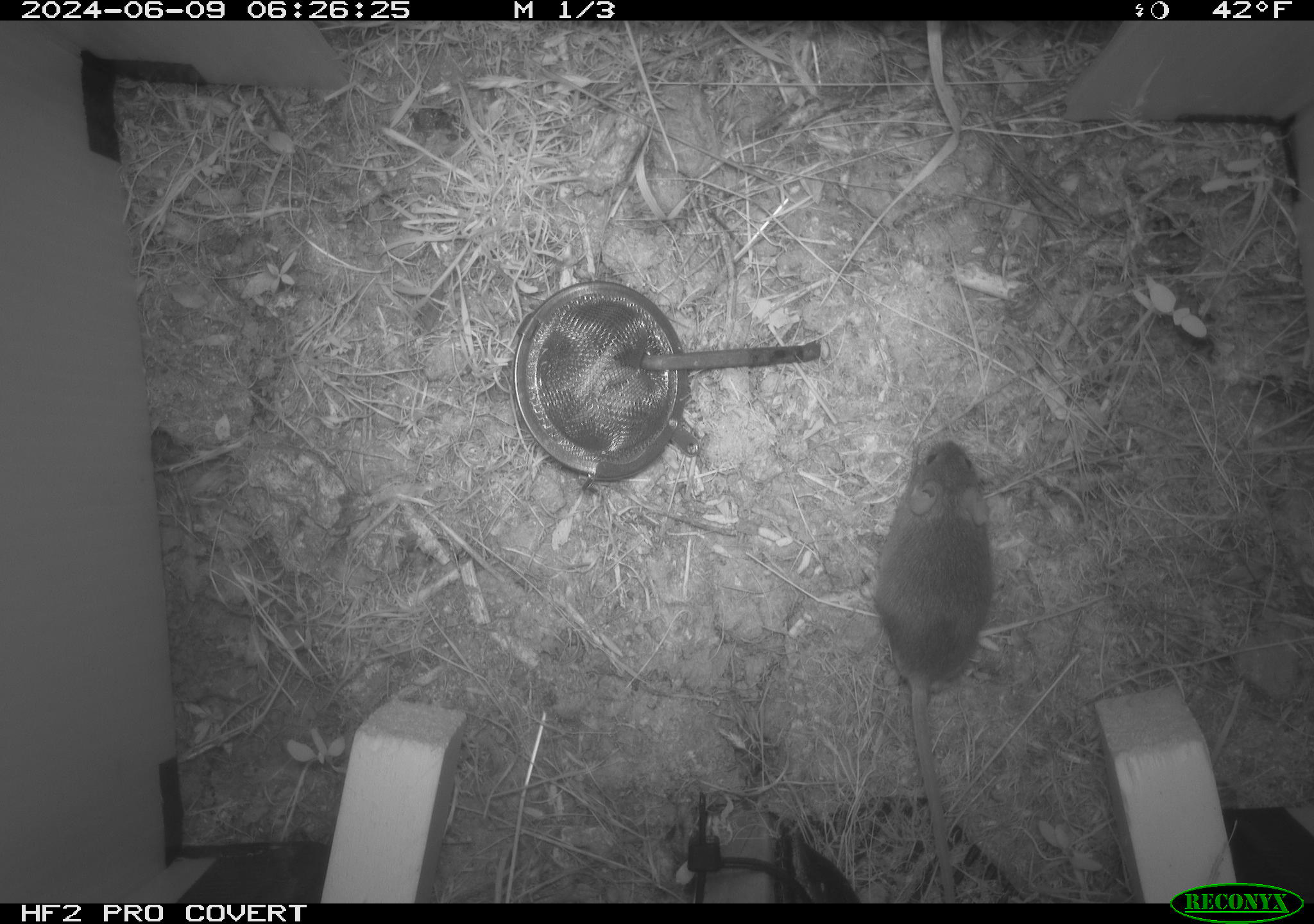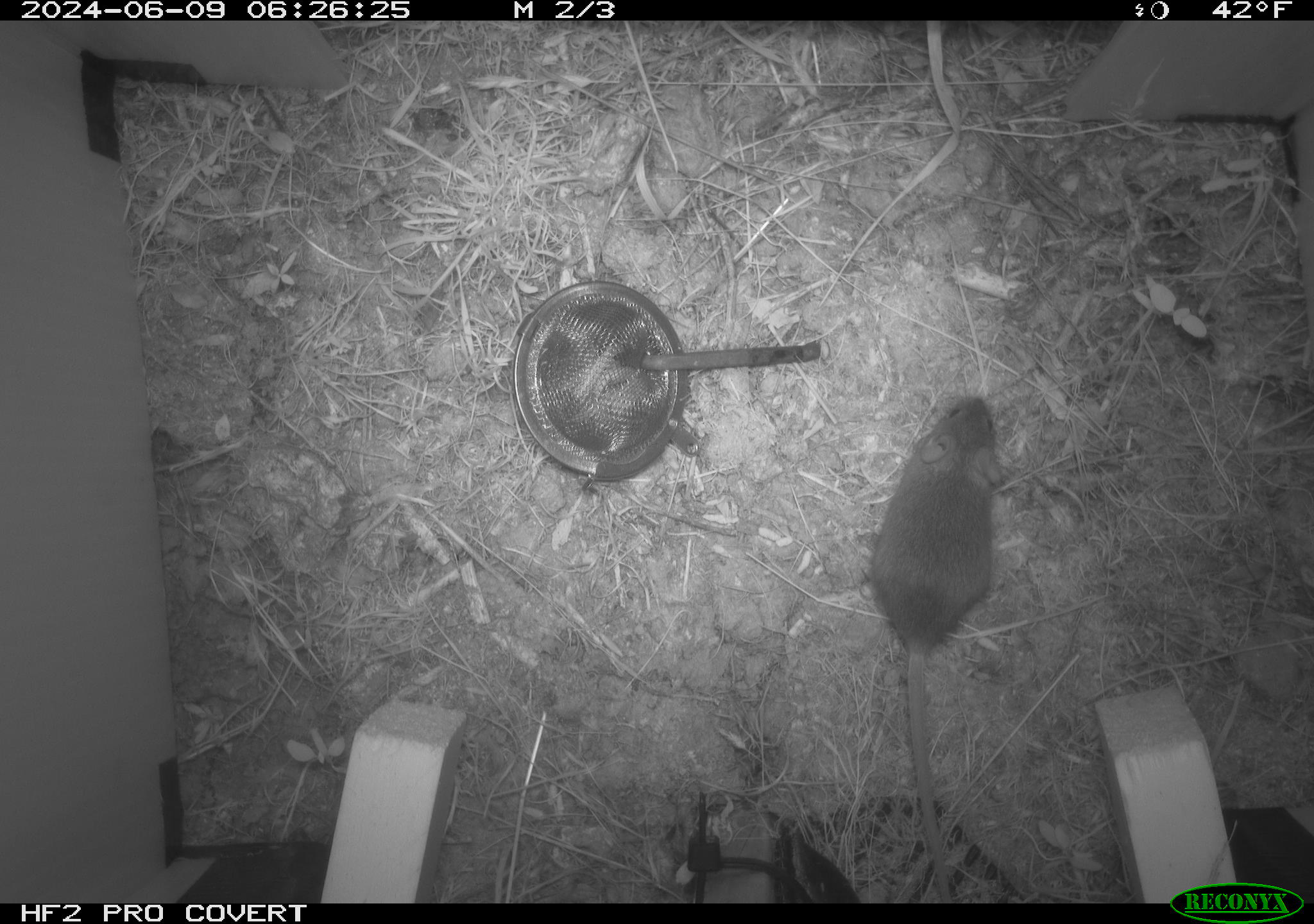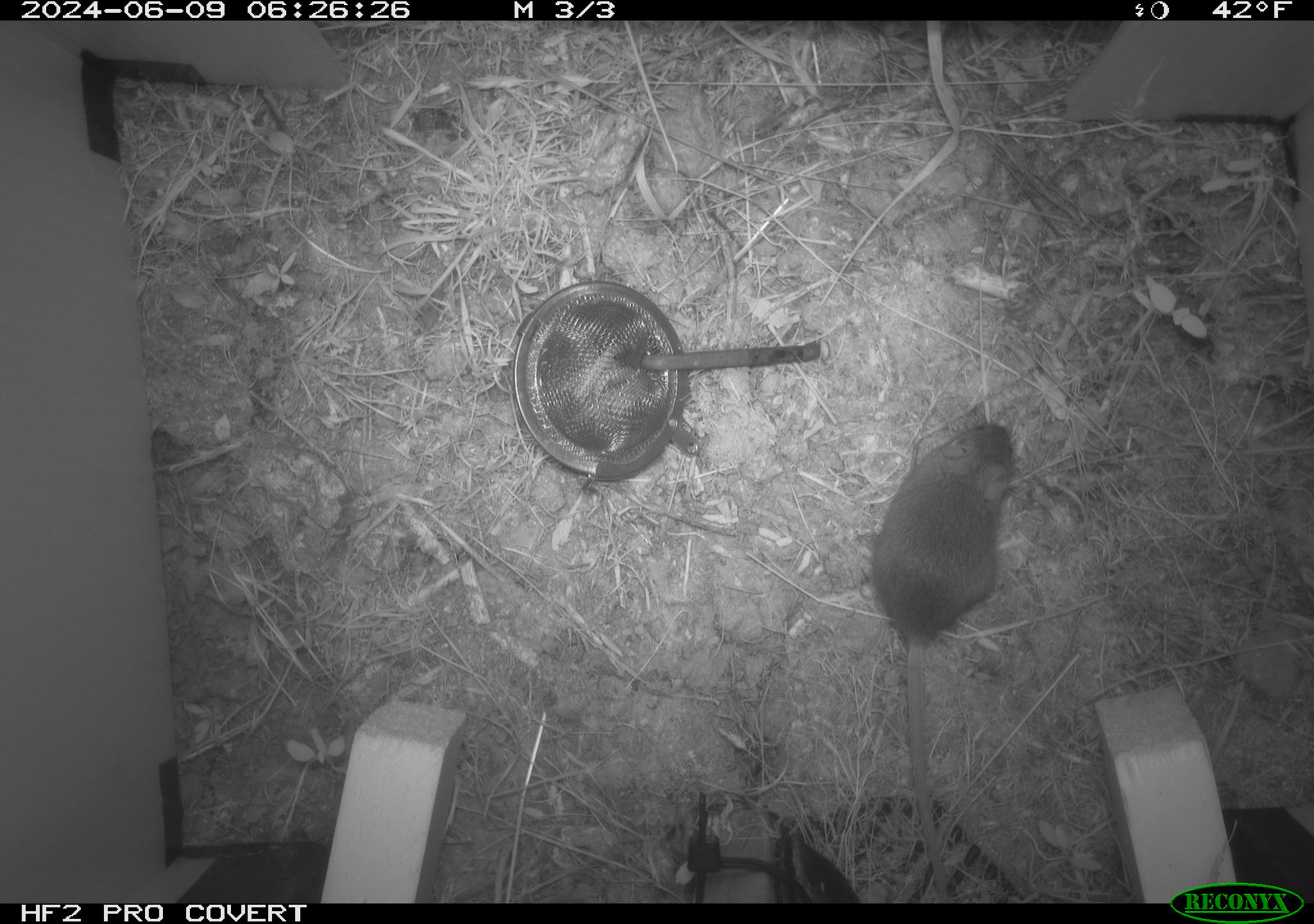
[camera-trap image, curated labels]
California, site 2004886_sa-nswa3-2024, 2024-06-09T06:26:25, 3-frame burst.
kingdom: Animalia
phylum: Chordata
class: Mammalia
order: Rodentia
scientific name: Rodentia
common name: rodent